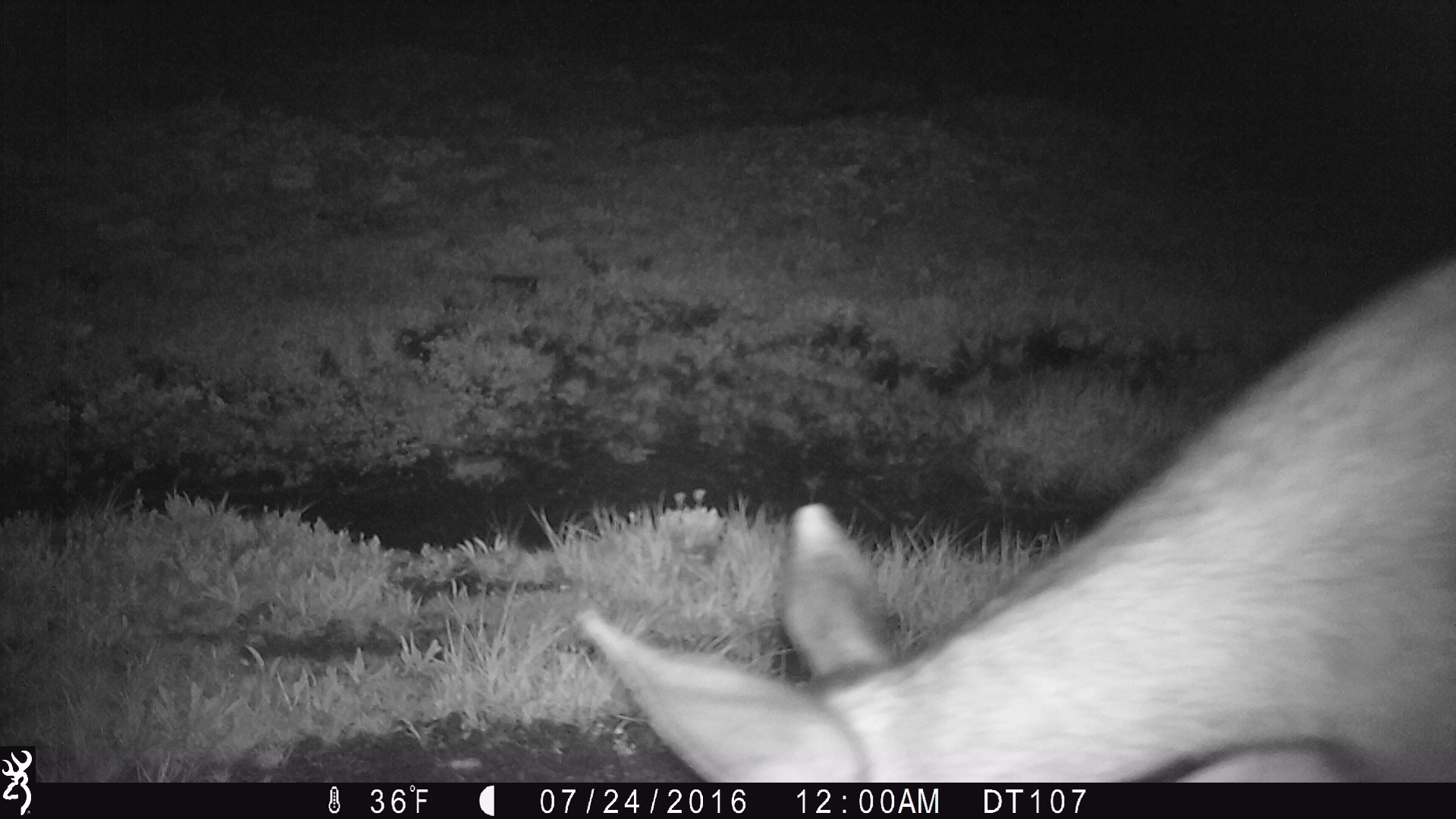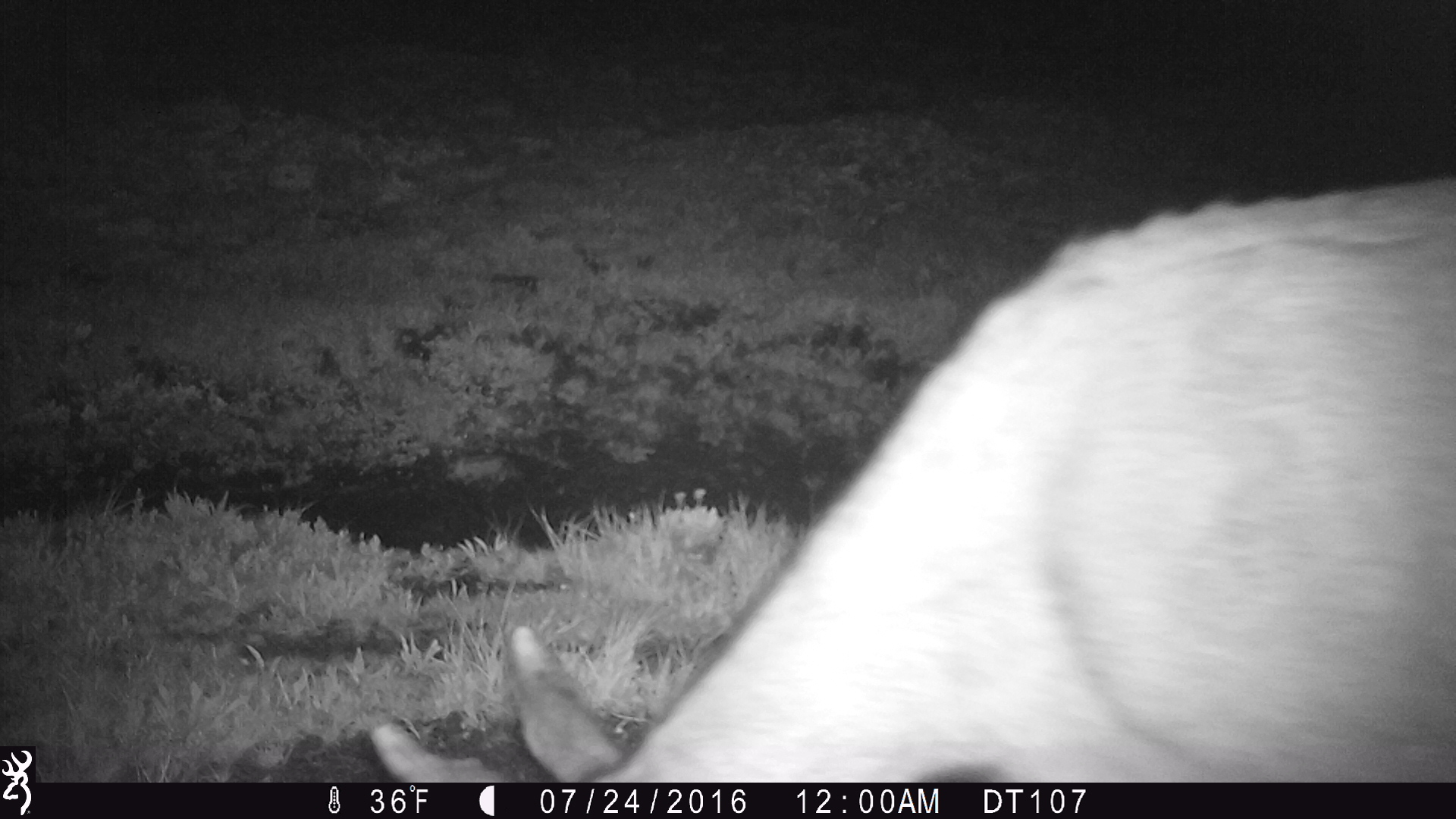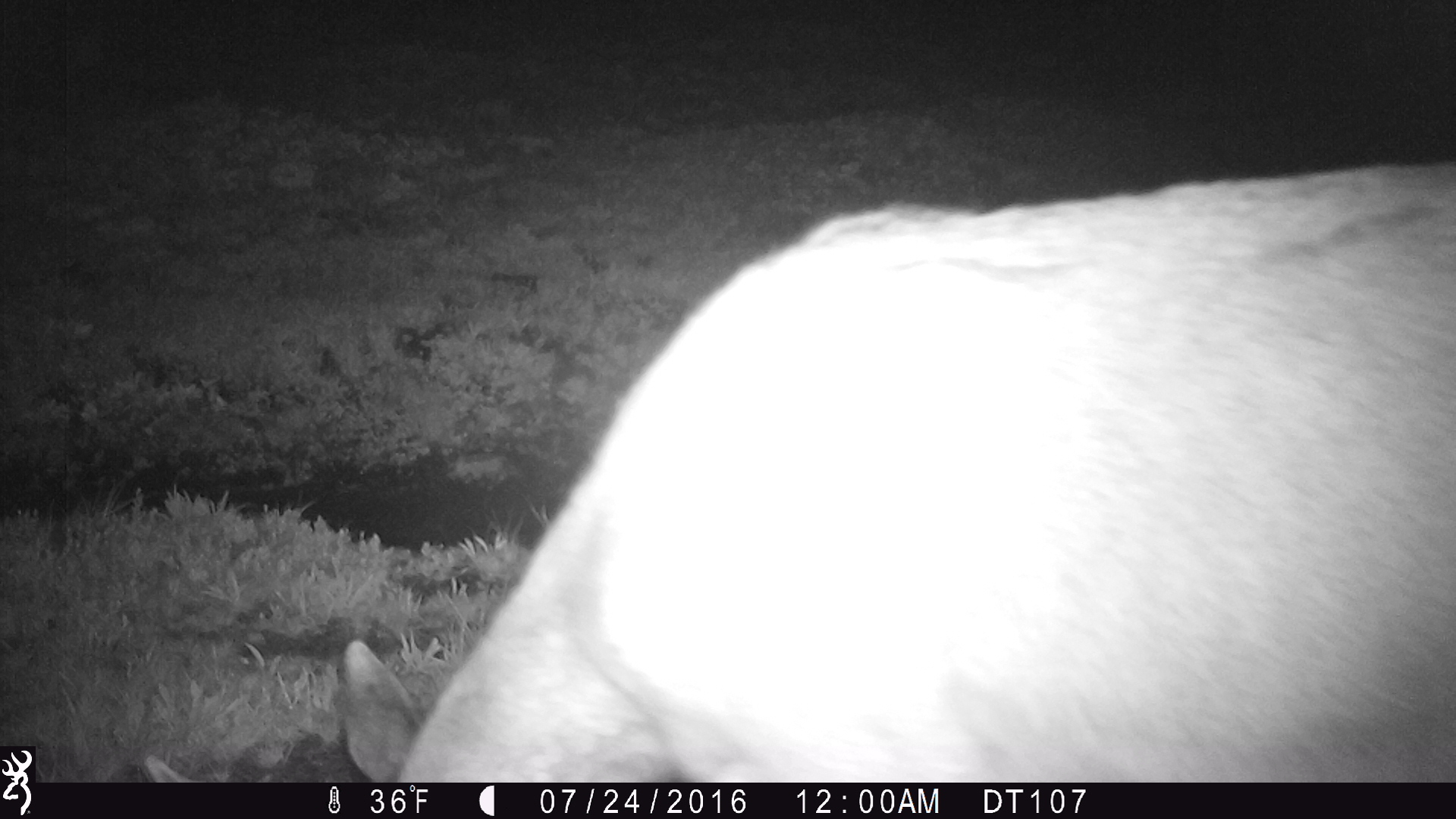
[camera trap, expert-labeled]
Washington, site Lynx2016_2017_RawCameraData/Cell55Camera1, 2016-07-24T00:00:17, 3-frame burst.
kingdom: Animalia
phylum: Chordata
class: Mammalia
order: Artiodactyla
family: Cervidae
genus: Odocoileus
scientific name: Odocoileus hemionus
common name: mule deer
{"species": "Odocoileus hemionus (mule deer)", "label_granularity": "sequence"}